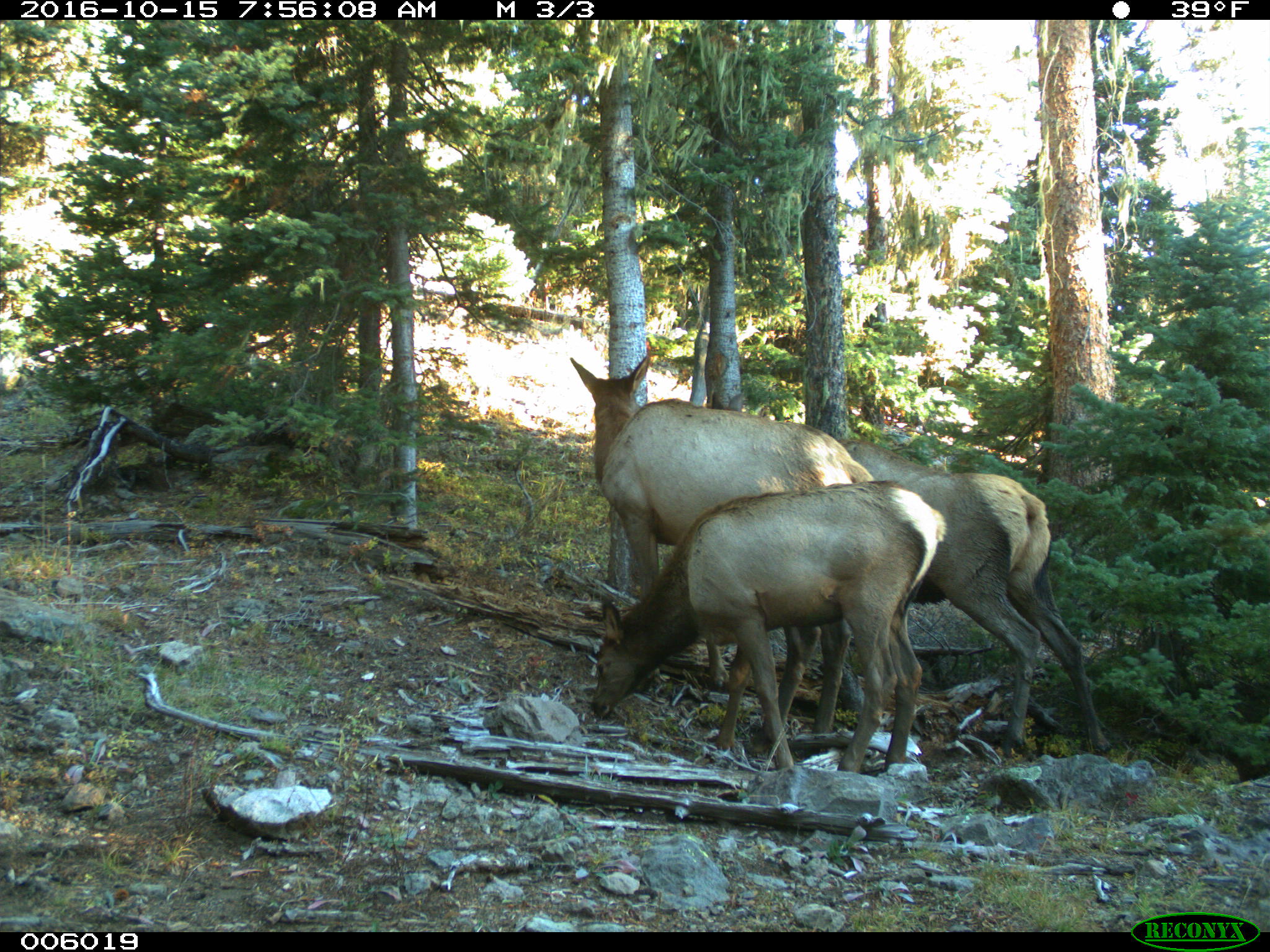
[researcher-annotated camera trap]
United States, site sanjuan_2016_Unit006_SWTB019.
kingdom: Animalia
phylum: Chordata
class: Mammalia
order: Artiodactyla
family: Cervidae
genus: Cervus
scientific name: Cervus elaphus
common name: red deer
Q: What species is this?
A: Cervus elaphus (red deer).